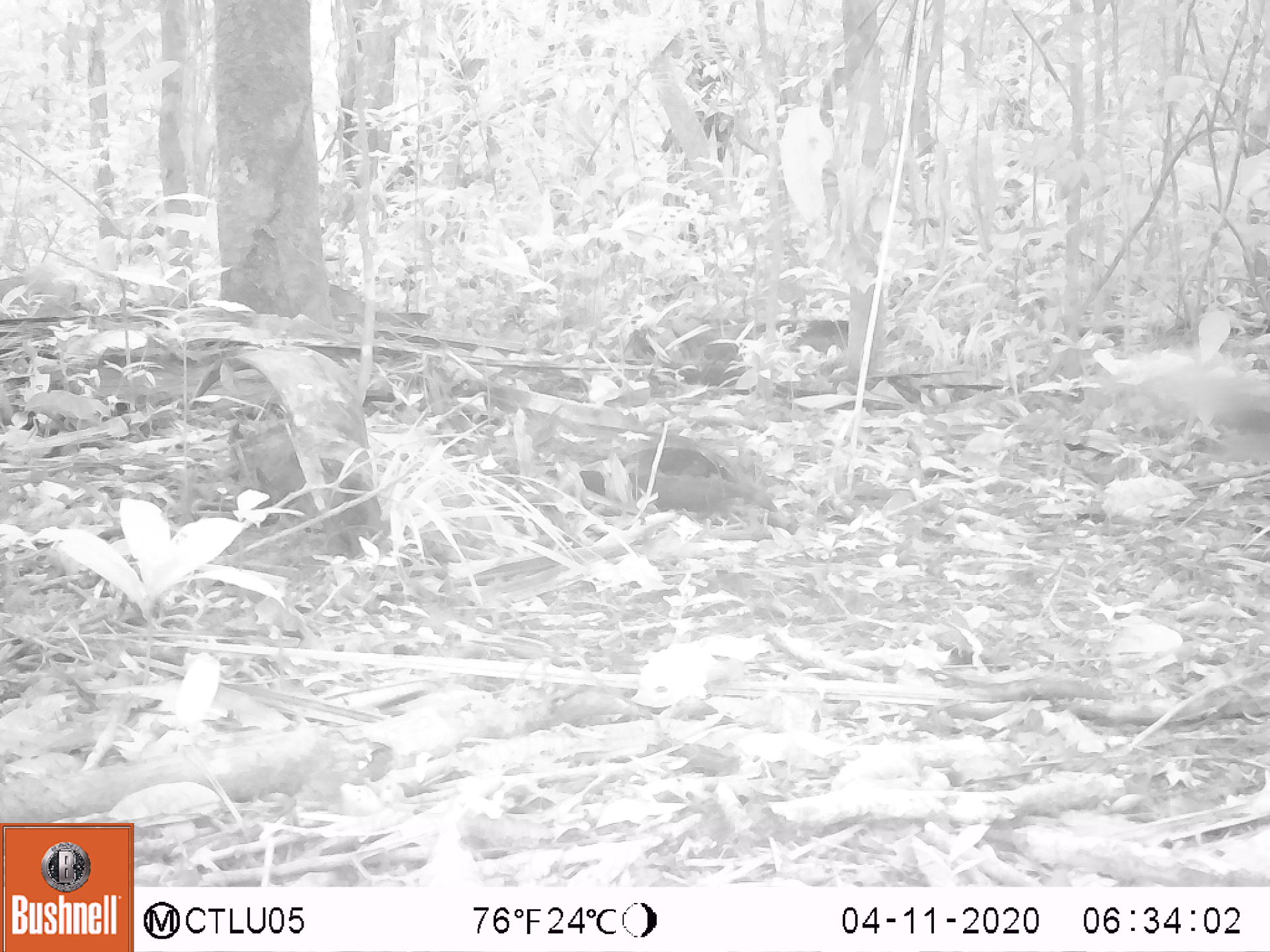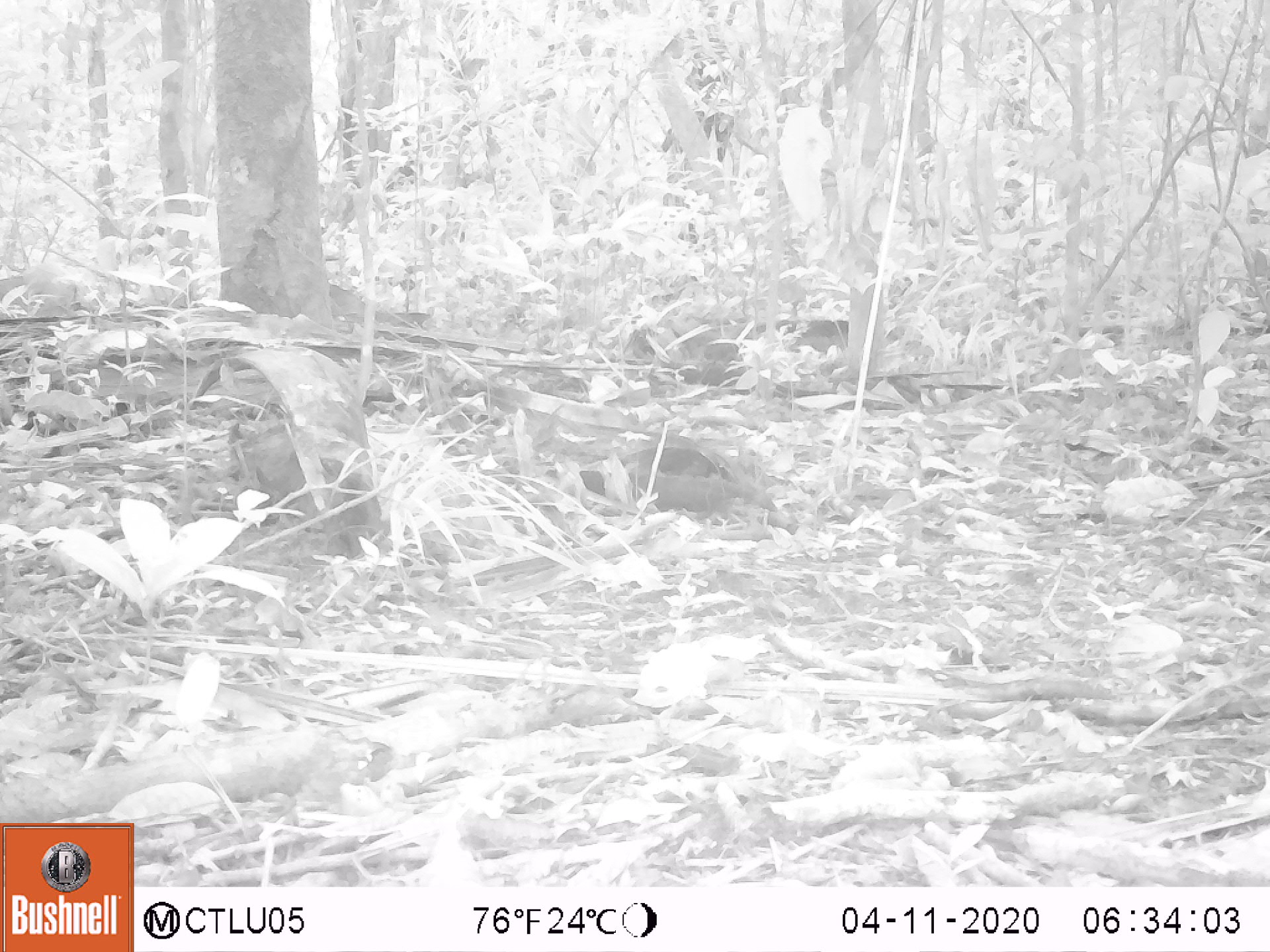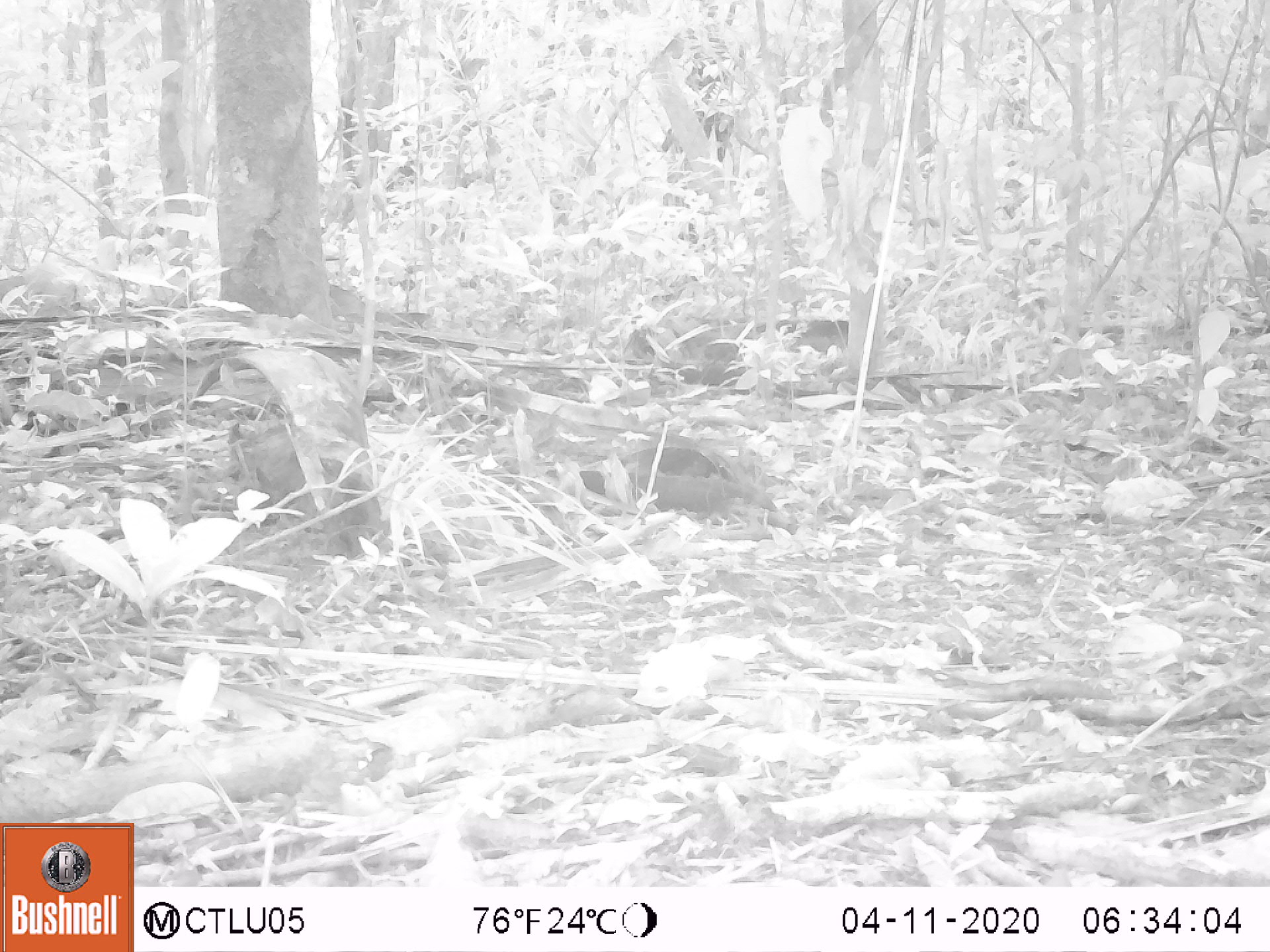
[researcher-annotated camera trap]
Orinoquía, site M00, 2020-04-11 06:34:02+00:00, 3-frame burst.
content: unidentified animal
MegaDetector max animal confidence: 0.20